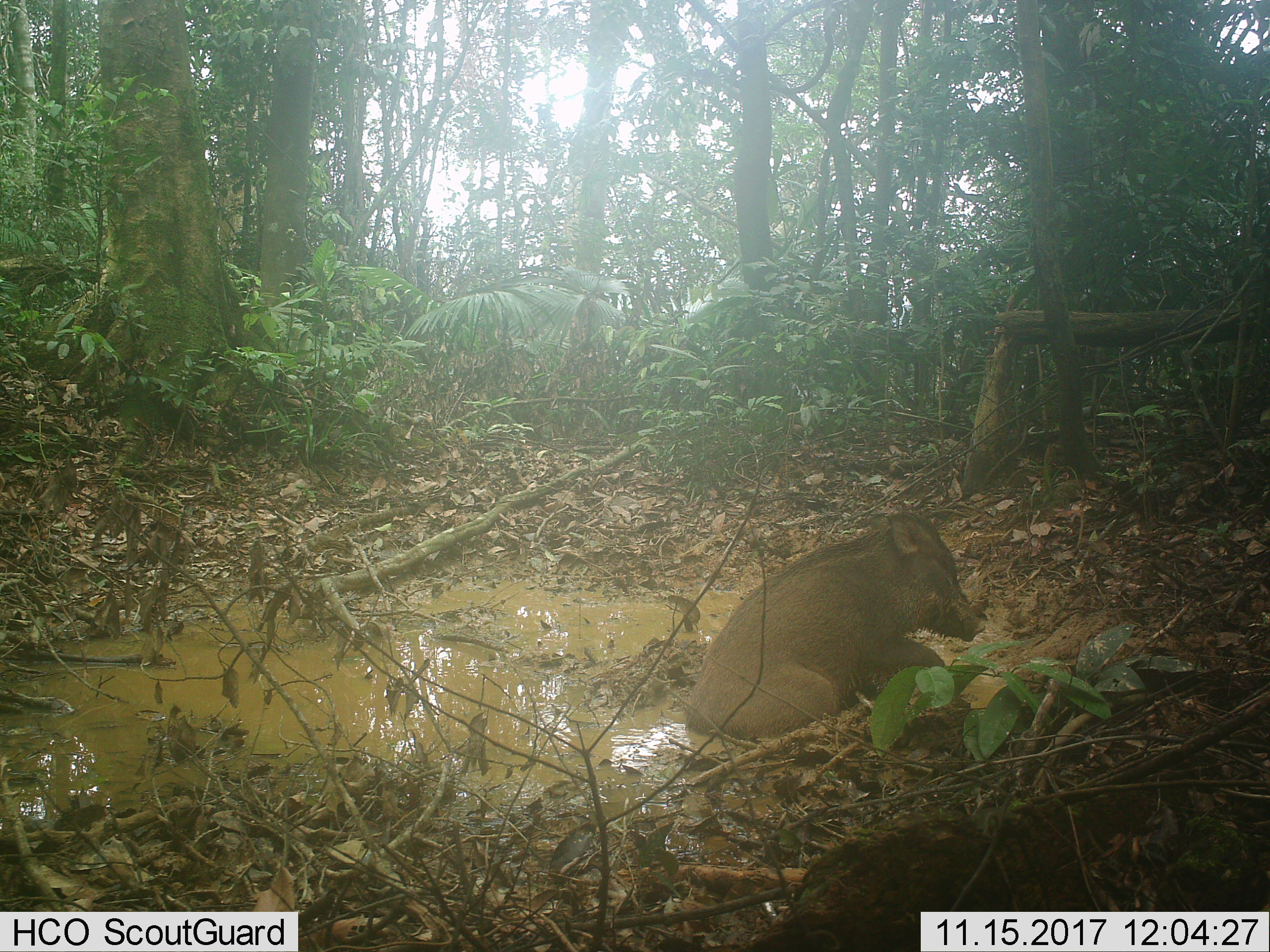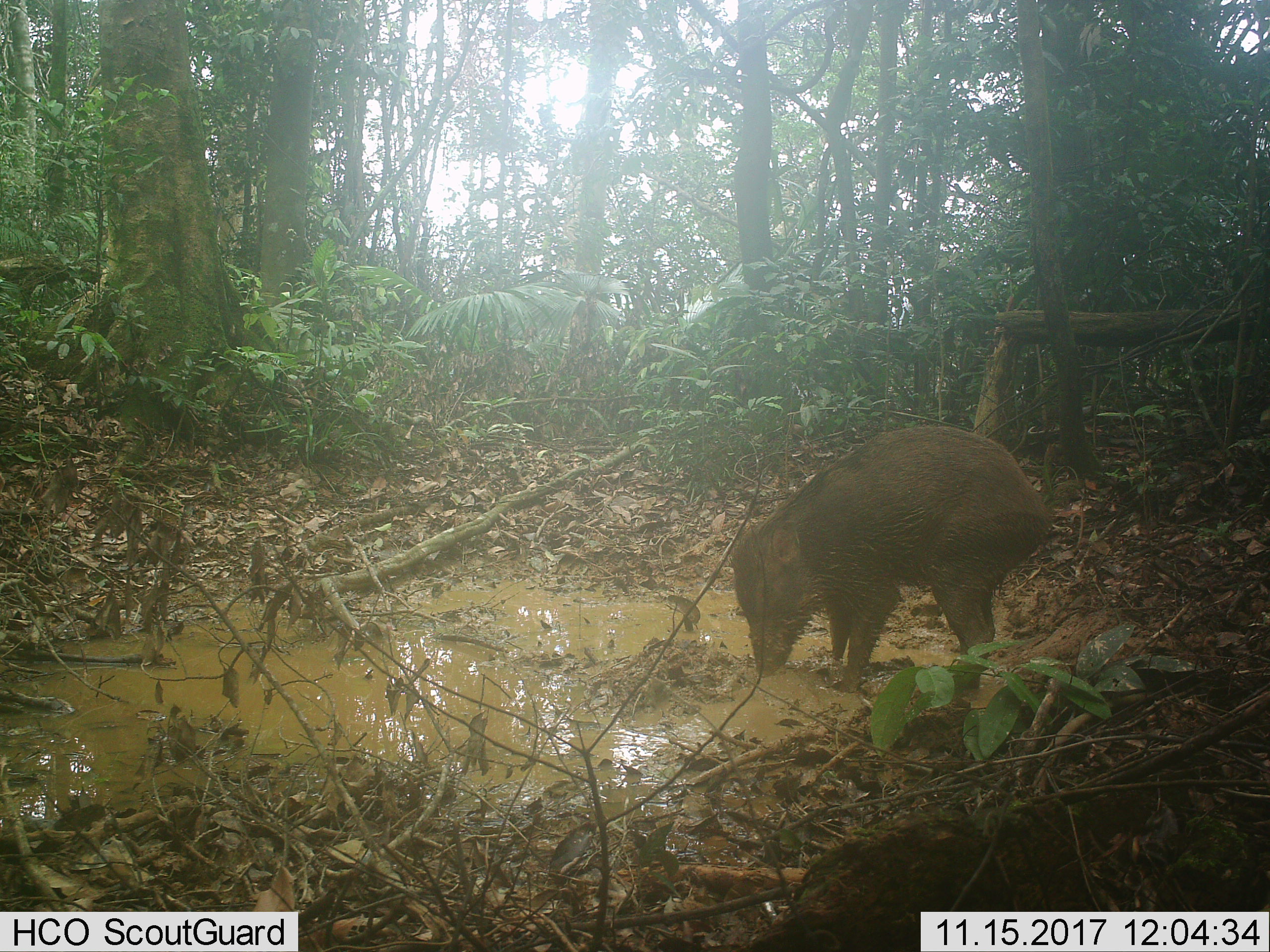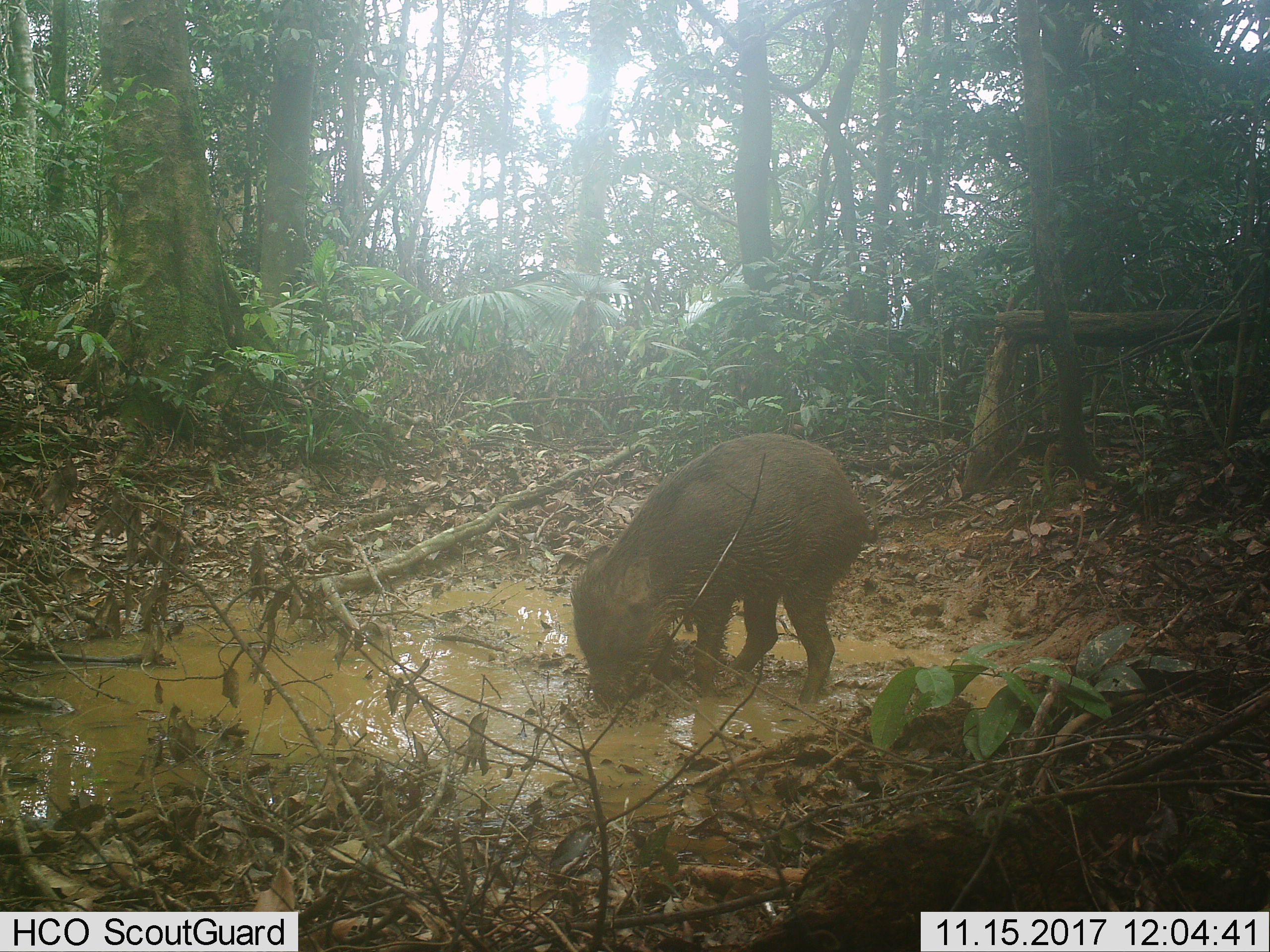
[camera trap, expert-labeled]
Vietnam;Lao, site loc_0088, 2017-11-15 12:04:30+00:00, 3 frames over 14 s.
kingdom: Animalia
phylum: Chordata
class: Mammalia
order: Artiodactyla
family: Suidae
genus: Sus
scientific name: Sus scrofa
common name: eurasian wild pig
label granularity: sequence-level